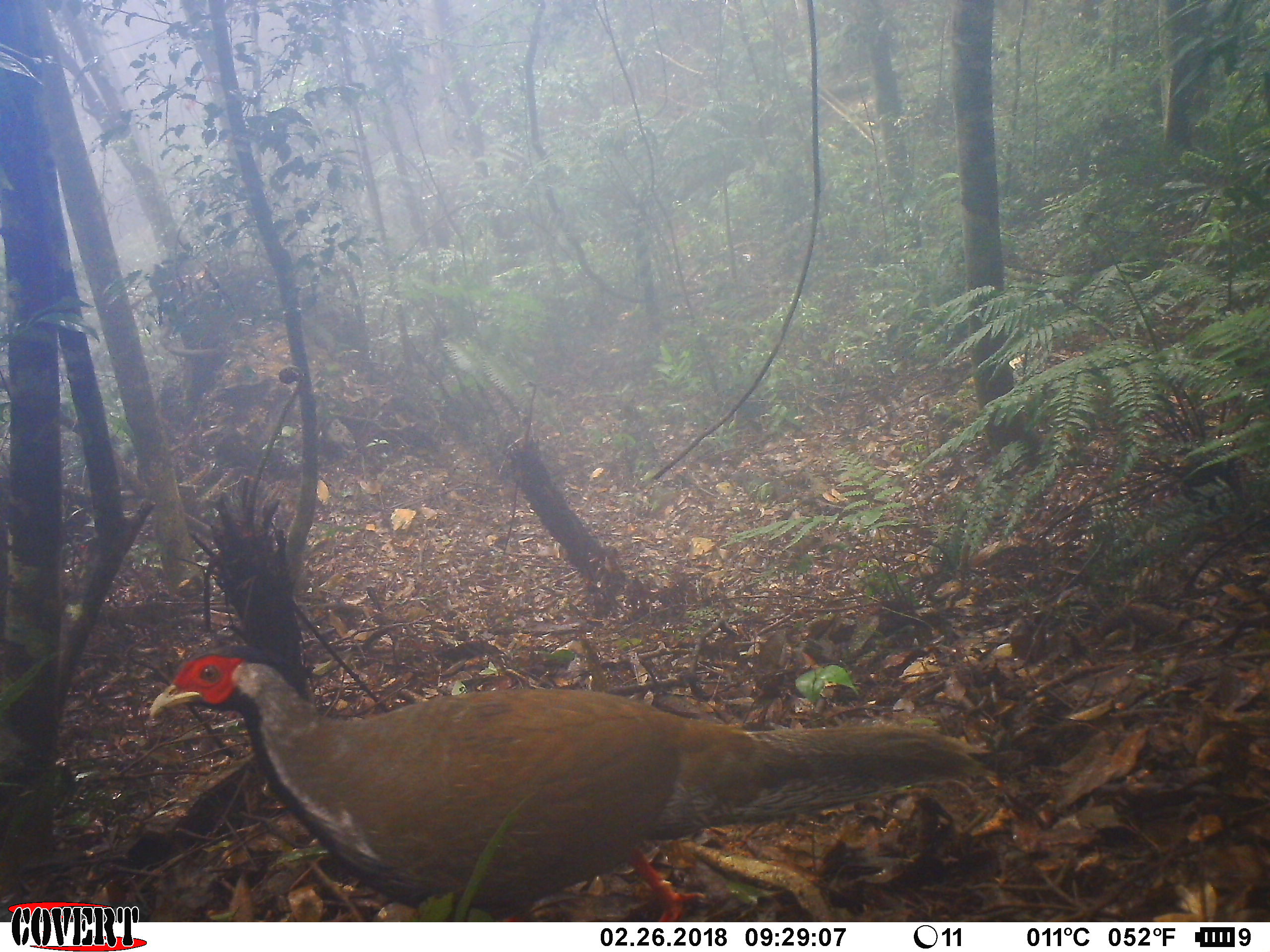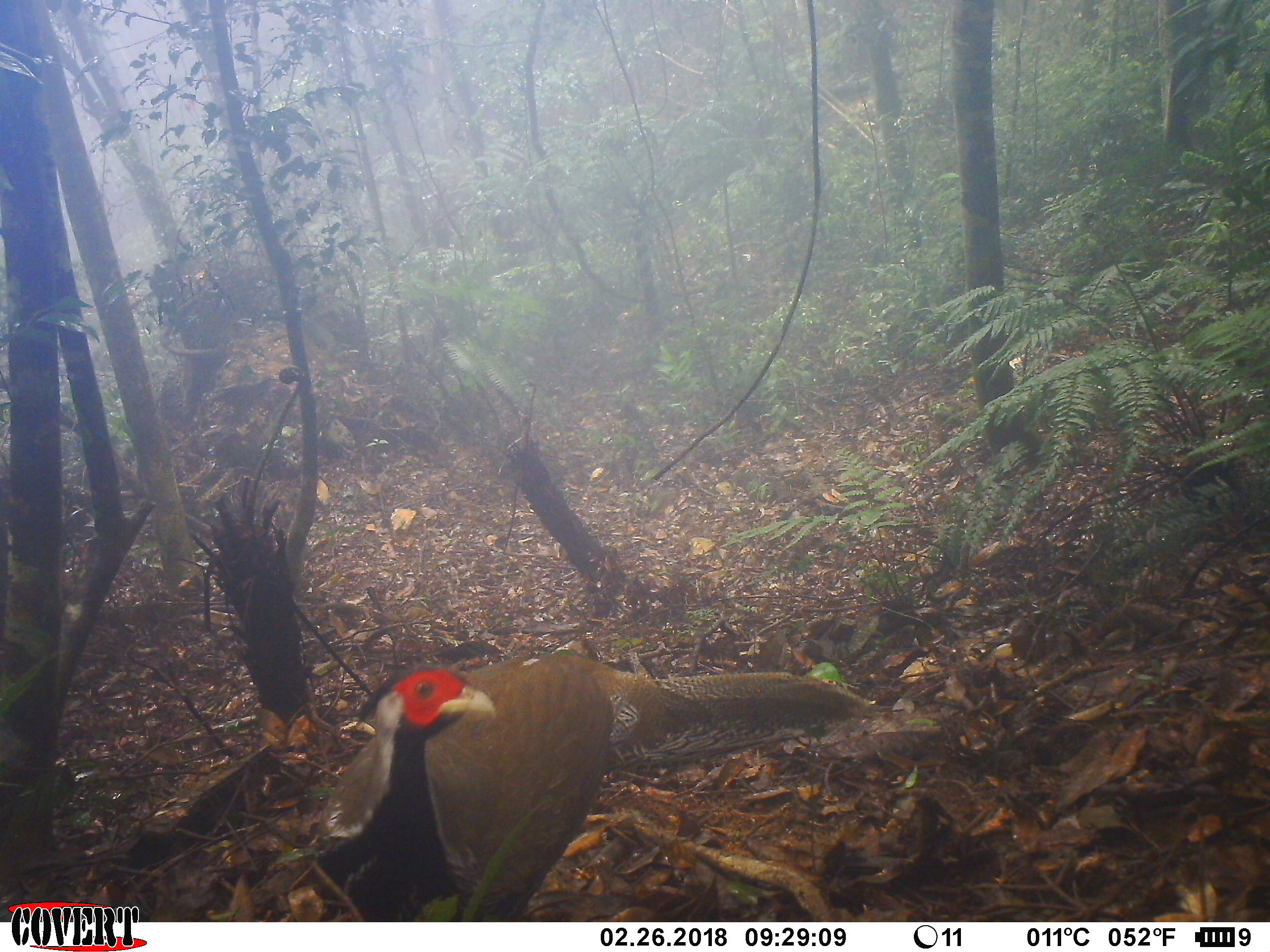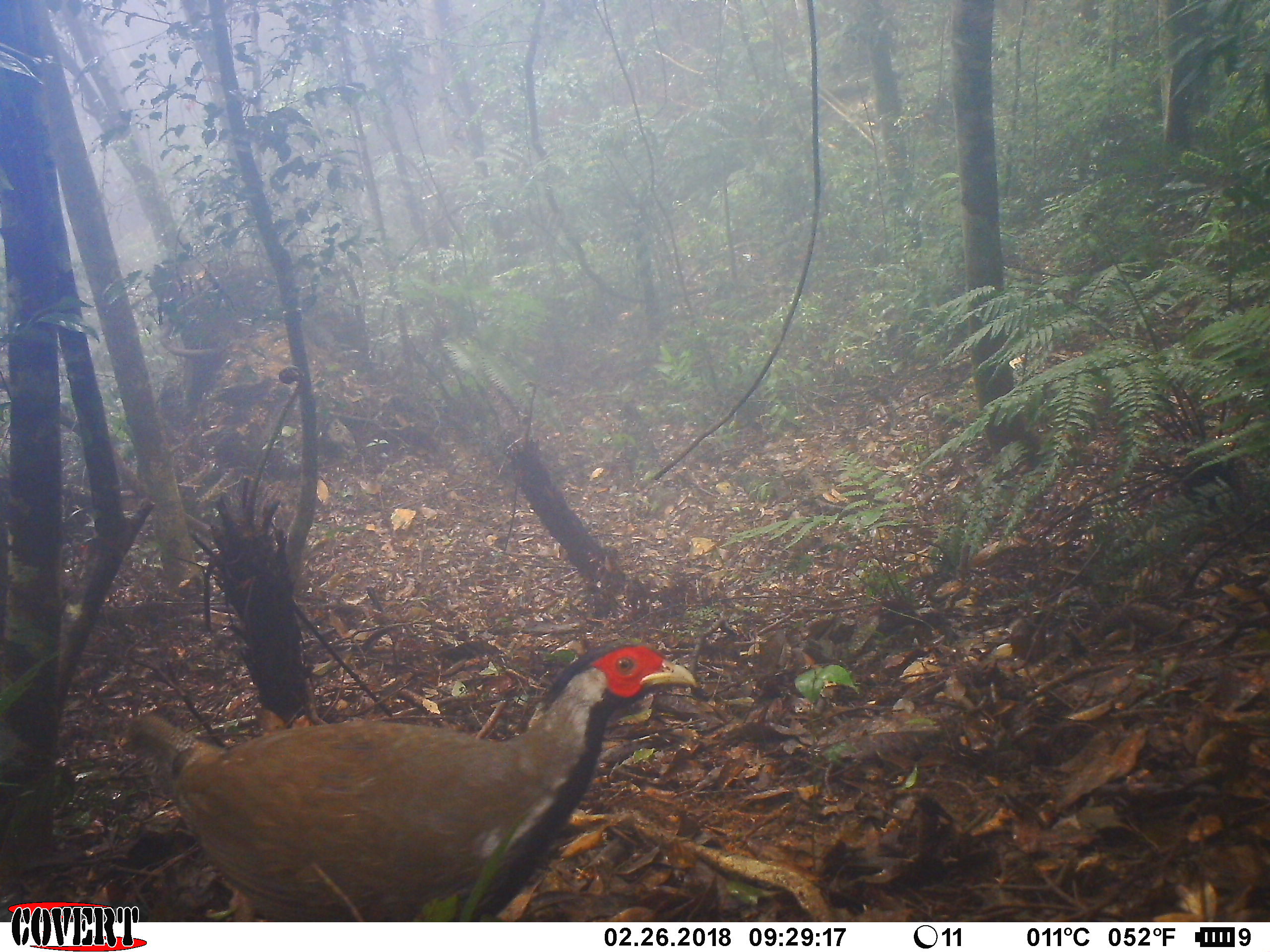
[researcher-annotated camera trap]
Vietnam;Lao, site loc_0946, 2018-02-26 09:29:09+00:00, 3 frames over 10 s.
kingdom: Animalia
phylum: Chordata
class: Aves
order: Galliformes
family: Phasianidae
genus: Lophura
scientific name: Lophura nycthemera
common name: silver pheasant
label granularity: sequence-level